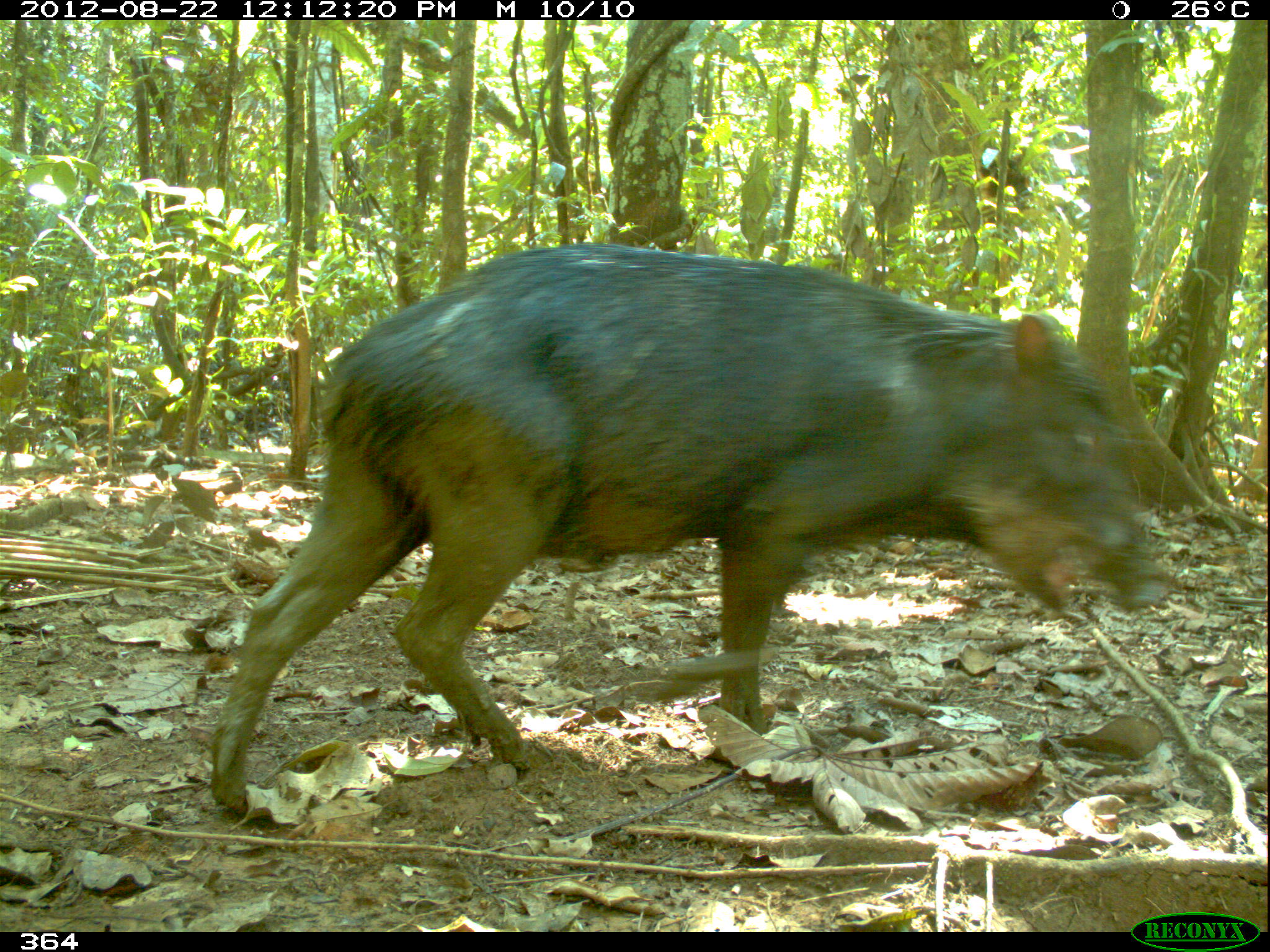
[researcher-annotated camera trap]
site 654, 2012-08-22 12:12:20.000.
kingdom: Animalia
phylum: Chordata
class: Mammalia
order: Artiodactyla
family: Tayassuidae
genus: Tayassu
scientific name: Tayassu pecari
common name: white-lipped peccary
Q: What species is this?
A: Tayassu pecari (white-lipped peccary).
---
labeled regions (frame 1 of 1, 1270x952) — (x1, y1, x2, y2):
tayassu pecari: (202, 242, 1170, 814)